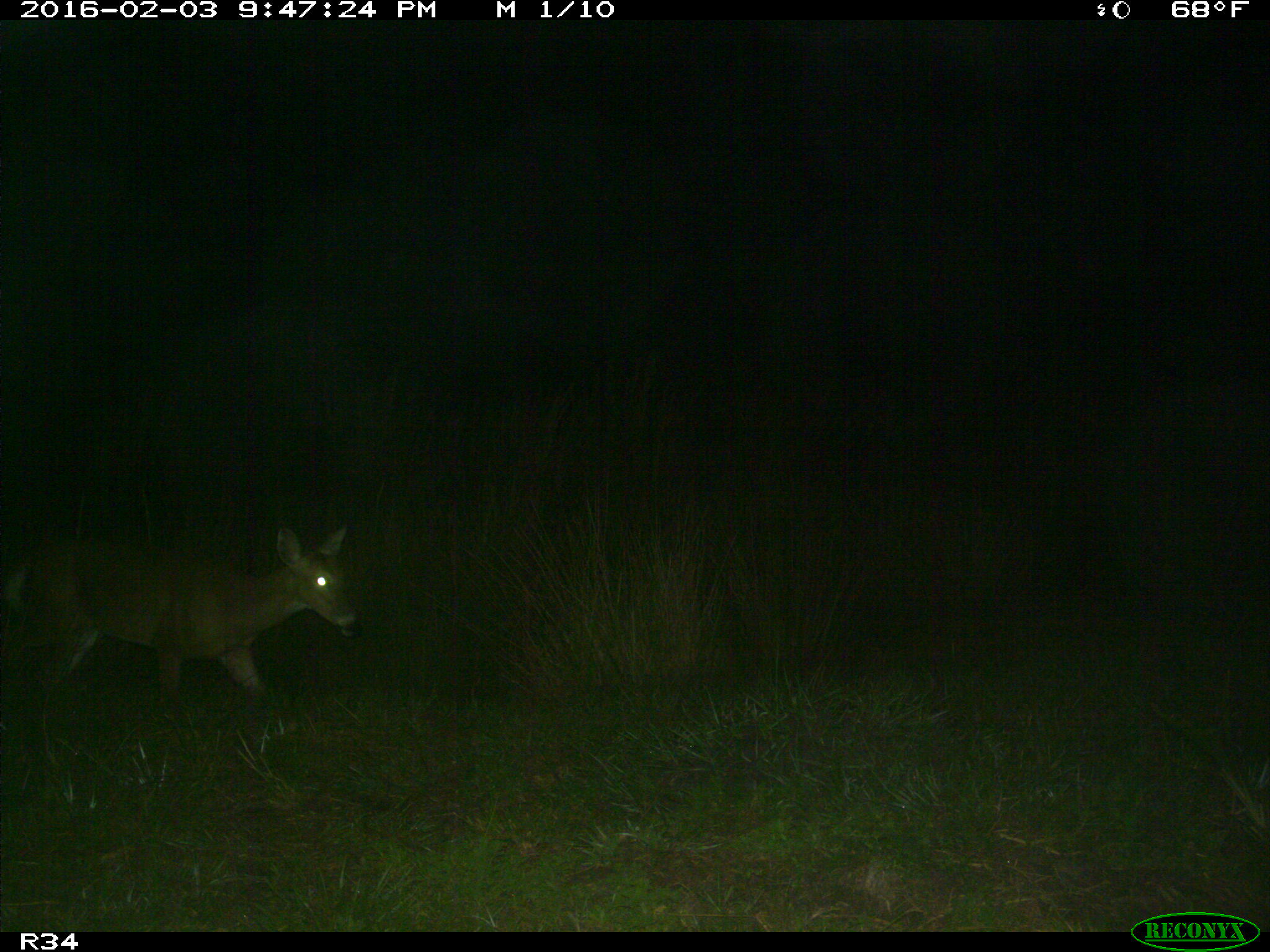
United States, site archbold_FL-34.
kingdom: Animalia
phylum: Chordata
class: Mammalia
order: Artiodactyla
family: Cervidae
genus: Odocoileus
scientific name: Odocoileus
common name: deer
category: unidentified deer